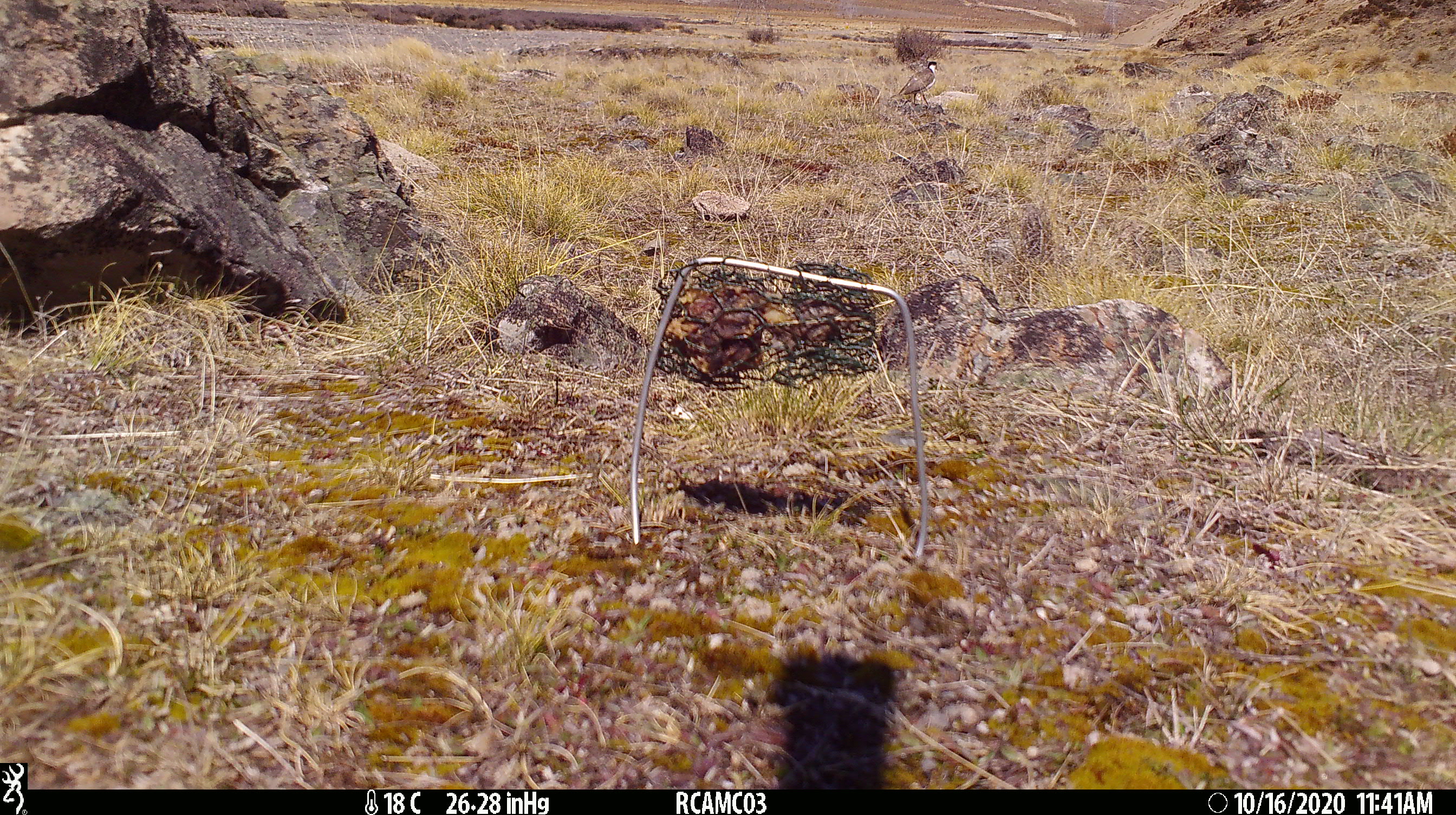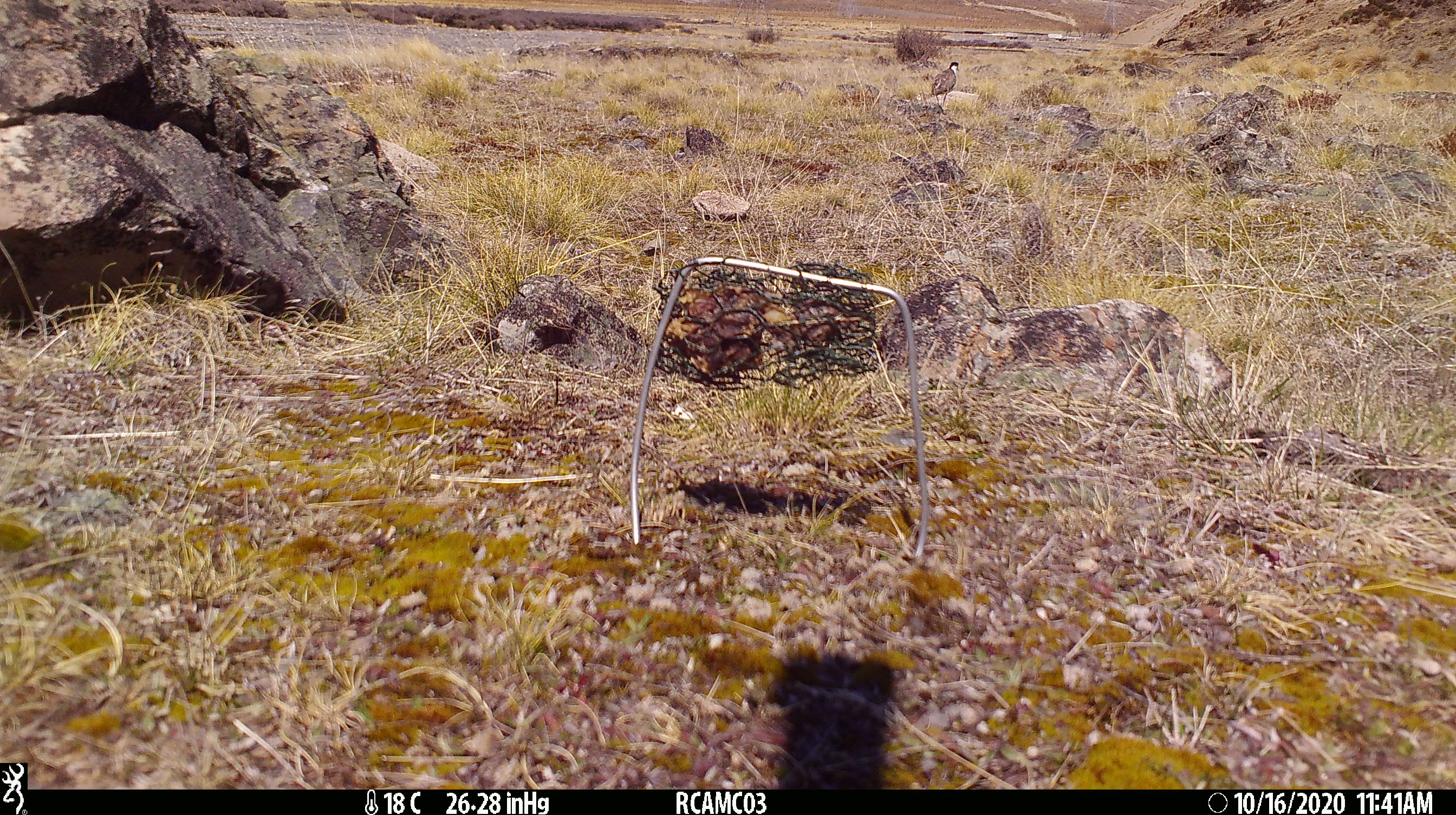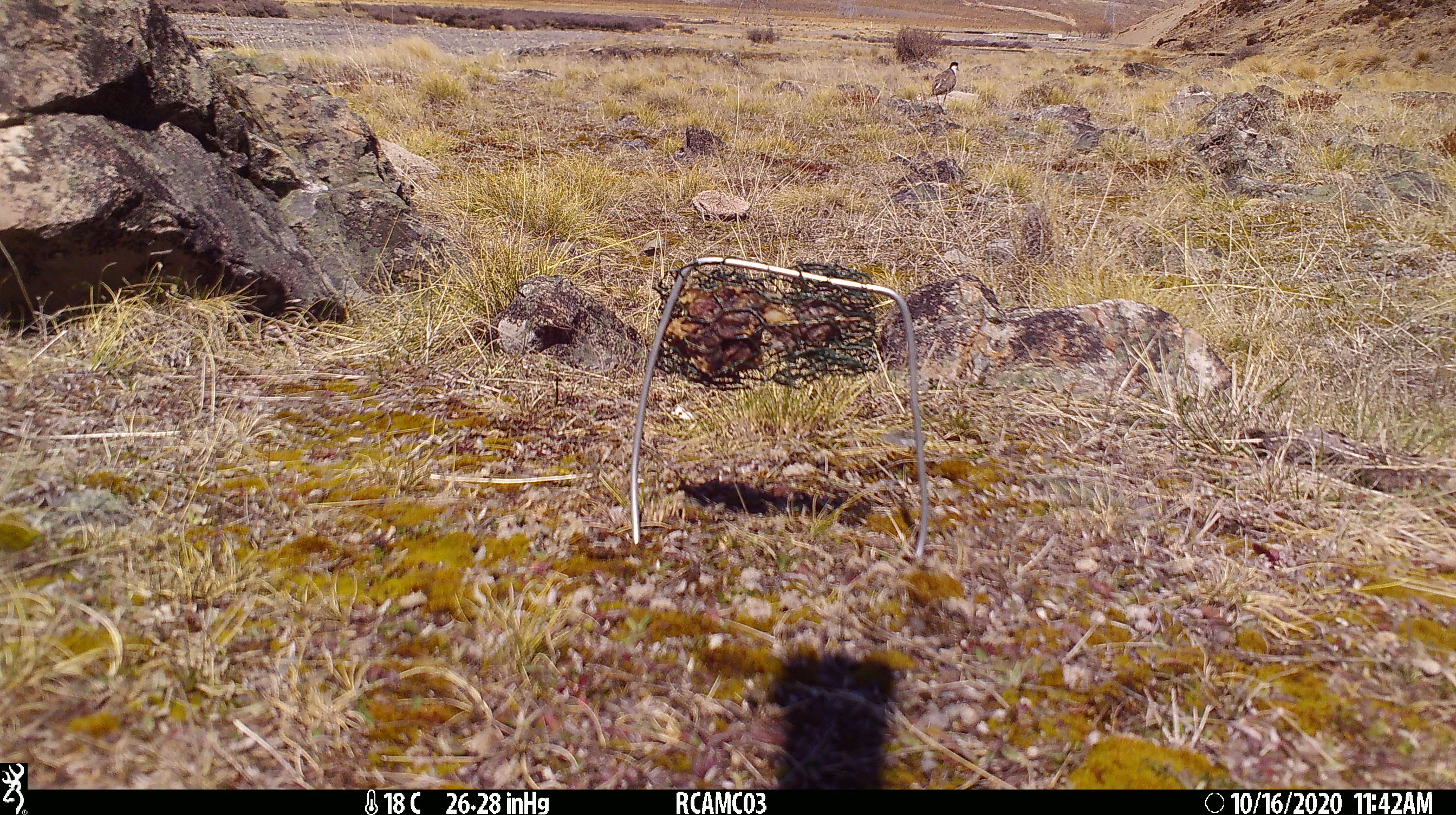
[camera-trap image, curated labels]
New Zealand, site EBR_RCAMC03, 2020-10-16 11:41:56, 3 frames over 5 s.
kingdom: Animalia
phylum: Chordata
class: Aves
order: Charadriiformes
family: Charadriidae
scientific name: Charadriidae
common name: plover